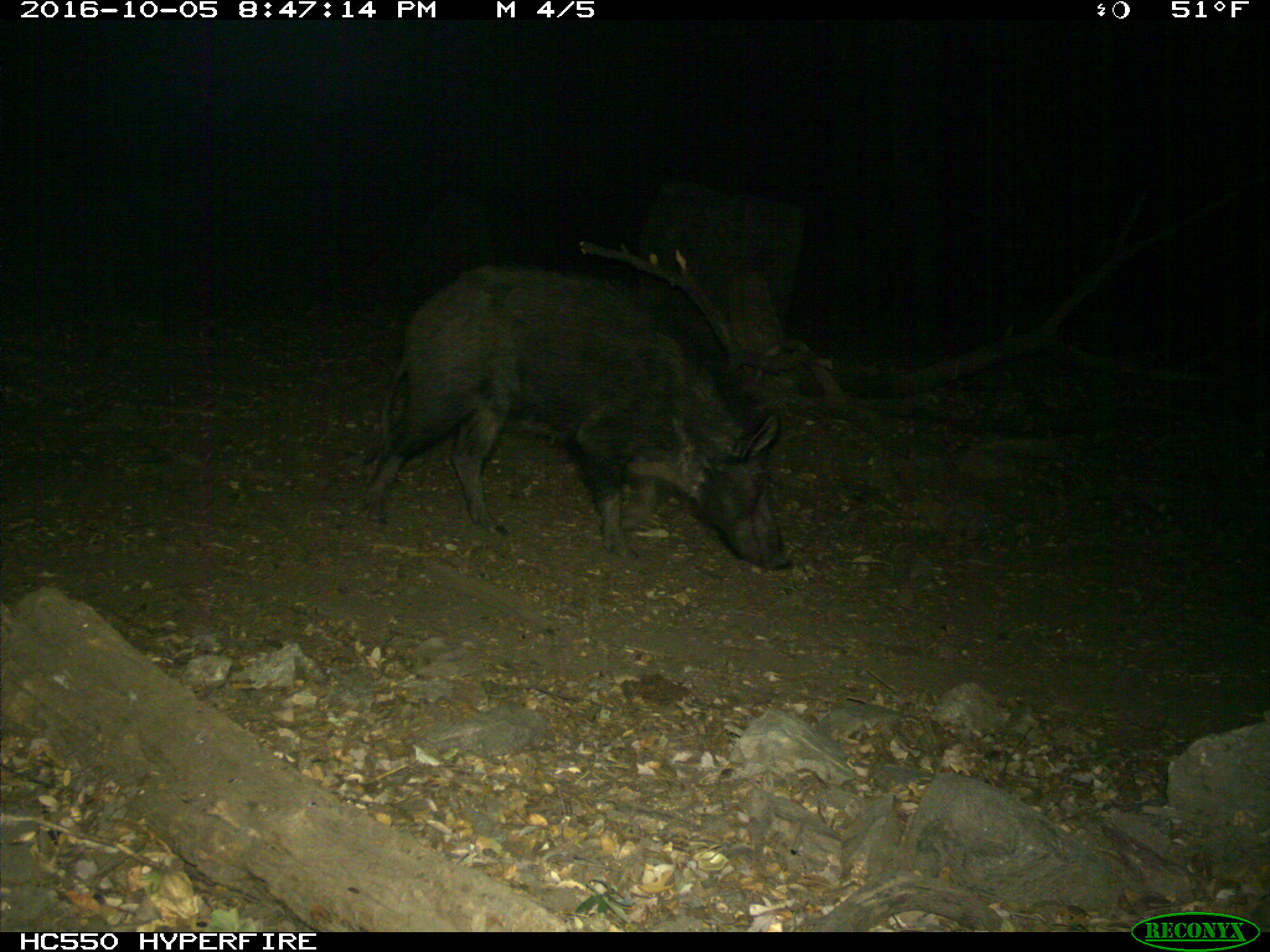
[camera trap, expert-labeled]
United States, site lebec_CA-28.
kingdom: Animalia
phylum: Chordata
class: Mammalia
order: Artiodactyla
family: Suidae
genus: Sus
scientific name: Sus scrofa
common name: wild boar